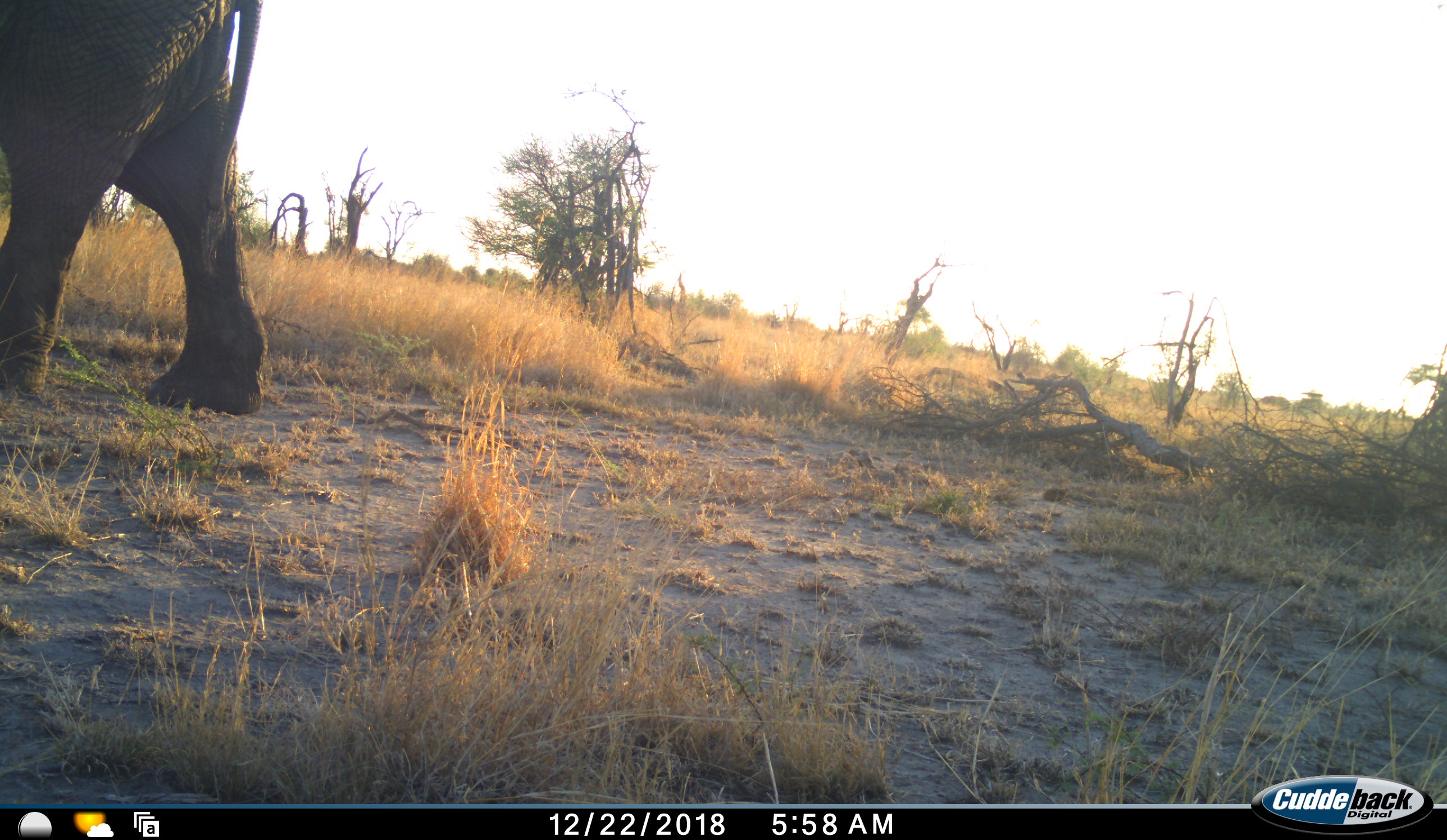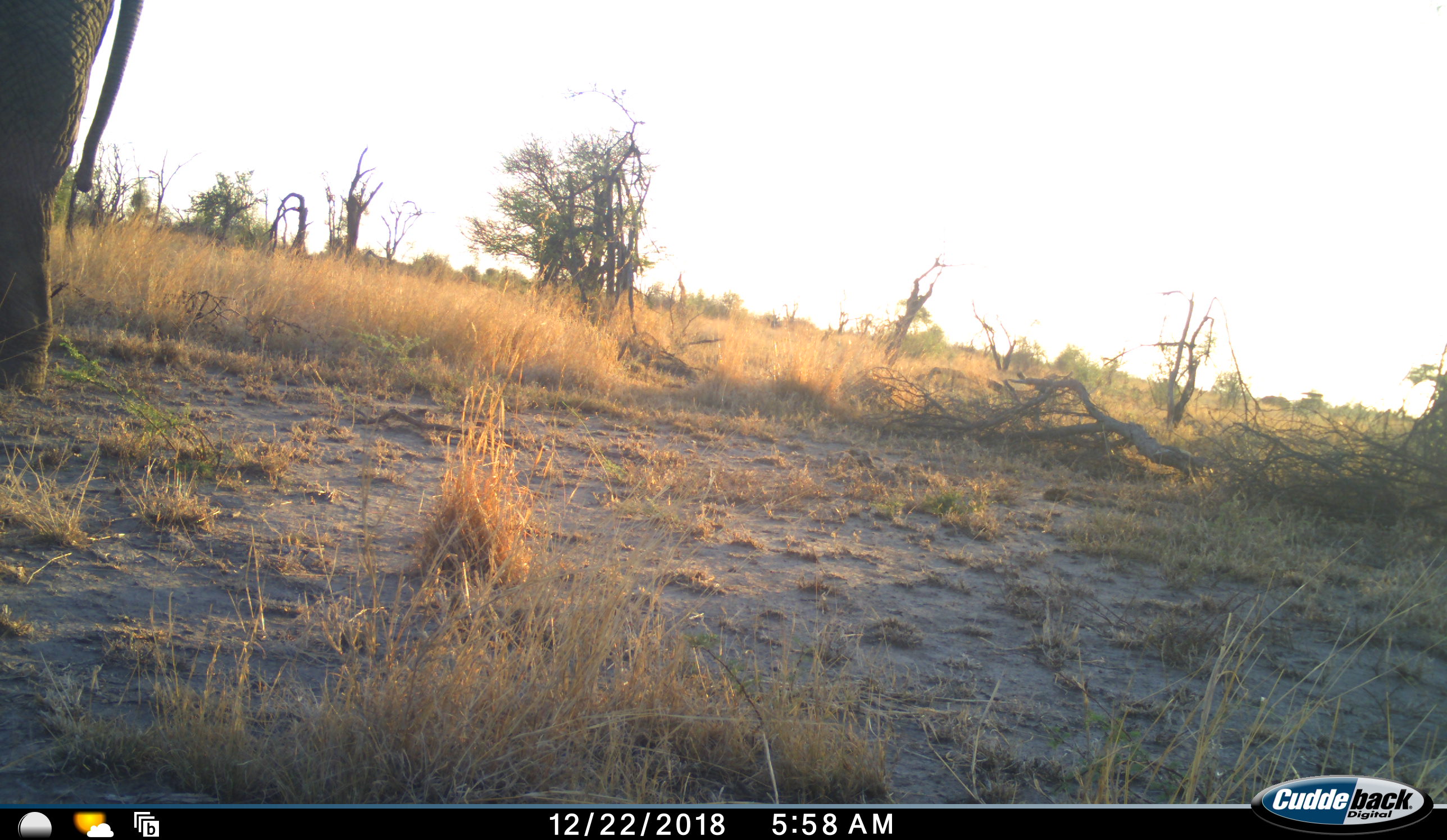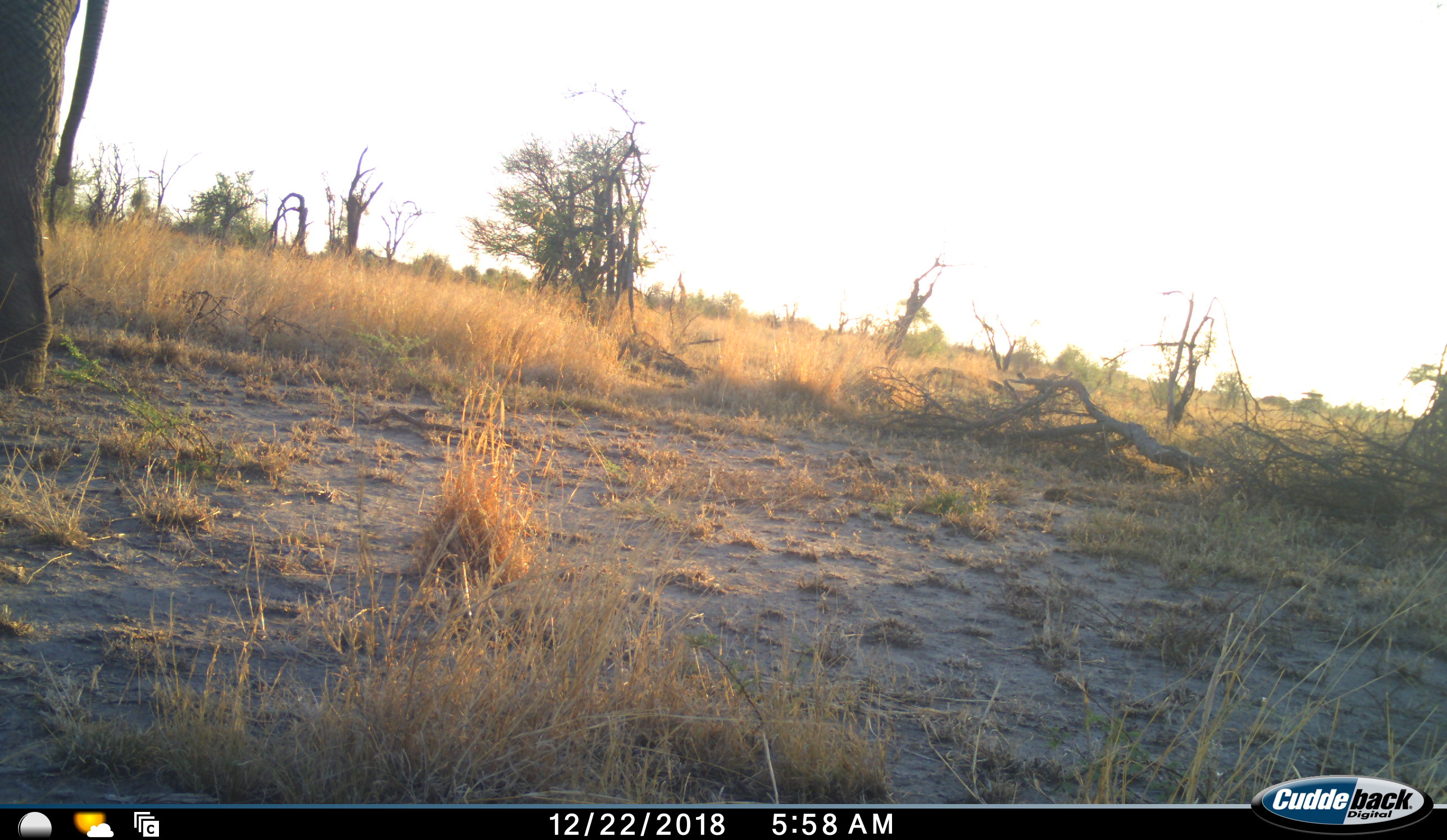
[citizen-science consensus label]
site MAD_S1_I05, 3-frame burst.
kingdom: Animalia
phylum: Chordata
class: Mammalia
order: Proboscidea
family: Elephantidae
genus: Loxodonta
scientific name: Loxodonta africana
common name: african bush elephant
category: elephant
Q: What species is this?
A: Elephant (african bush elephant) (Loxodonta africana).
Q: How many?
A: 1.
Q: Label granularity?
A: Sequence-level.